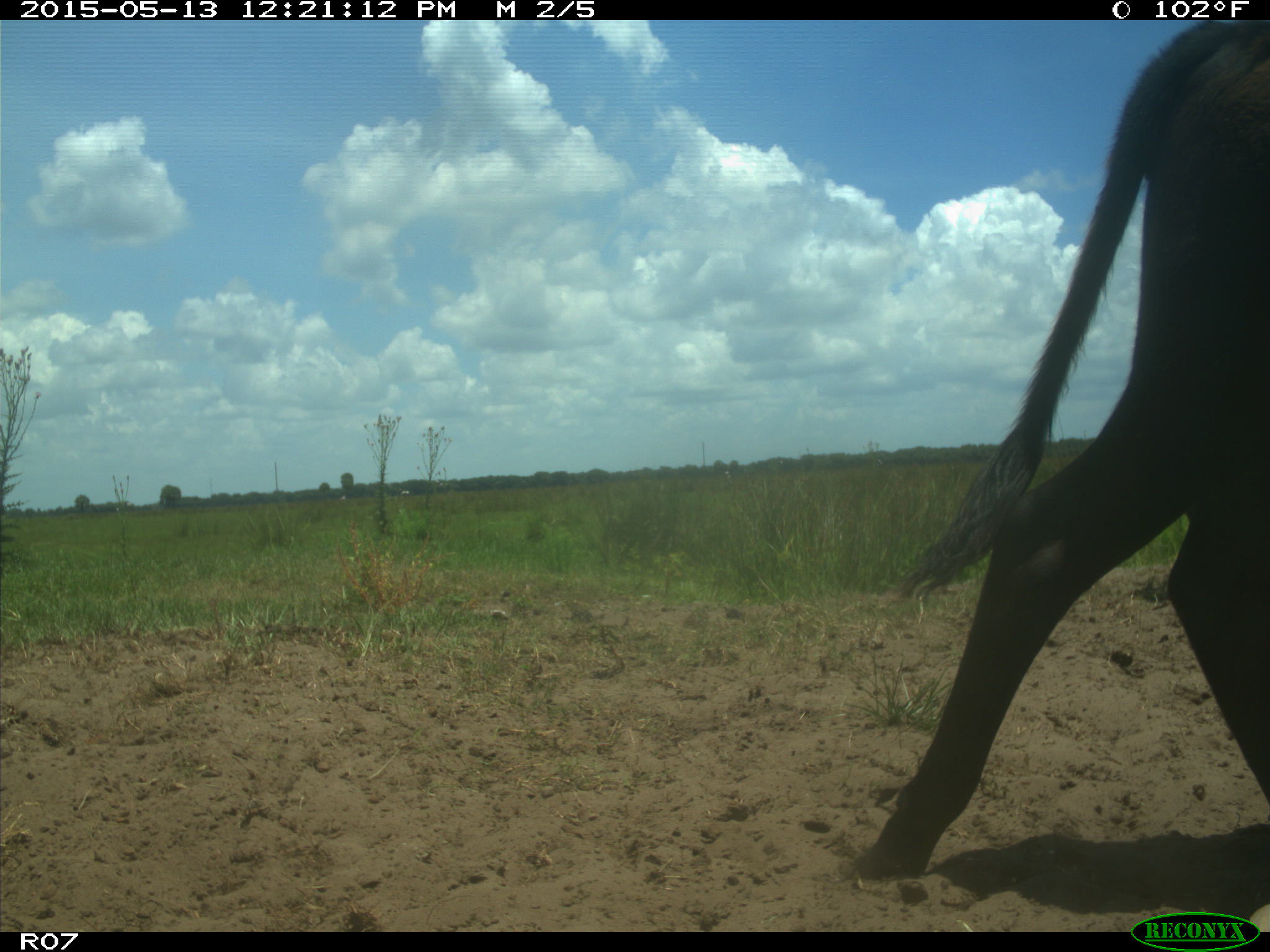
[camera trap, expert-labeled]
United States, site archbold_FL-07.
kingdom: Animalia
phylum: Chordata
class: Mammalia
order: Artiodactyla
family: Bovidae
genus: Bos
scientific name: Bos taurus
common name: domestic cow